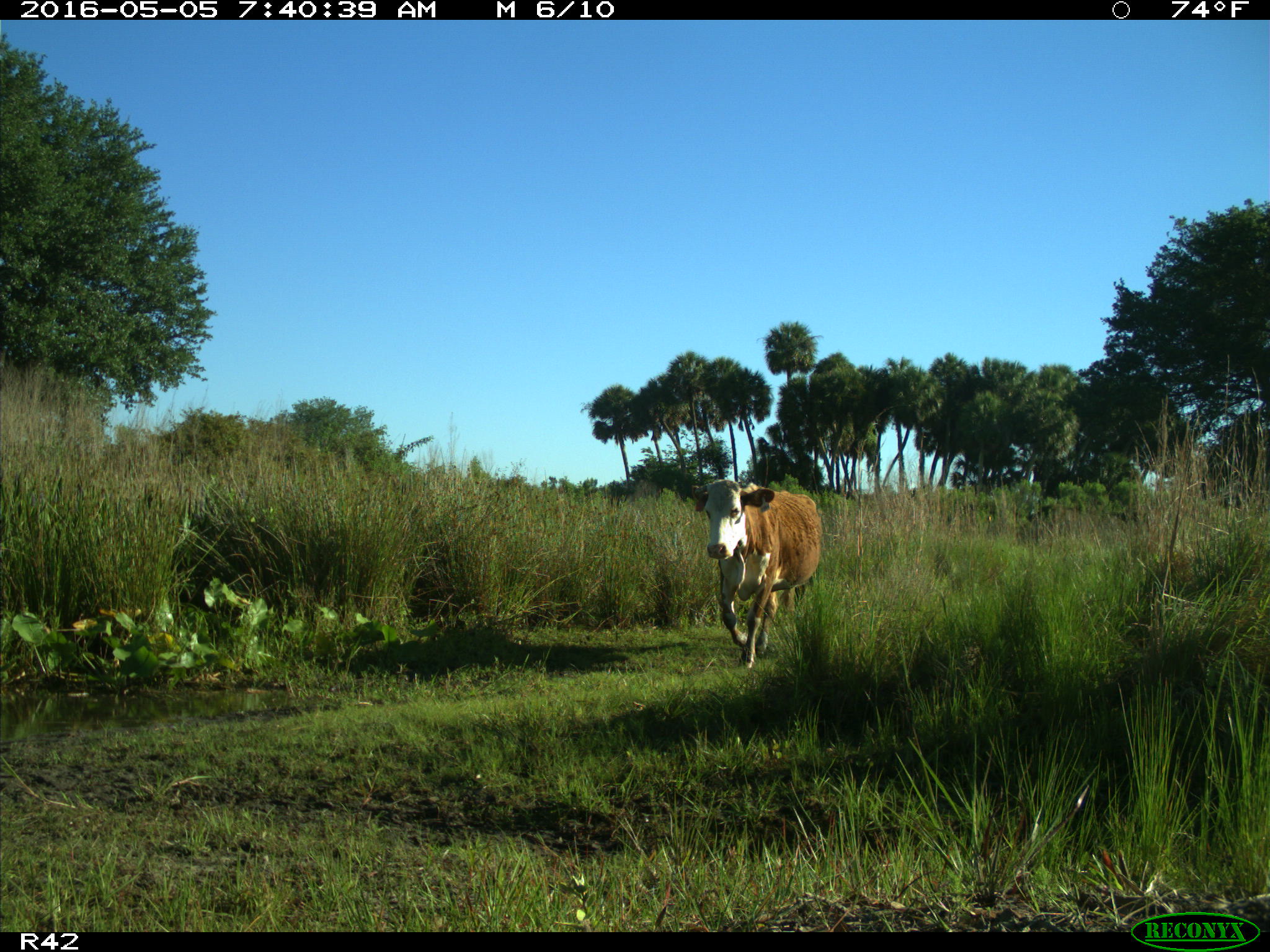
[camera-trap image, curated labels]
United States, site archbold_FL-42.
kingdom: Animalia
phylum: Chordata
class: Mammalia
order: Artiodactyla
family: Bovidae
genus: Bos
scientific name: Bos taurus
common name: domestic cow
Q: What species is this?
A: Bos taurus (domestic cow).